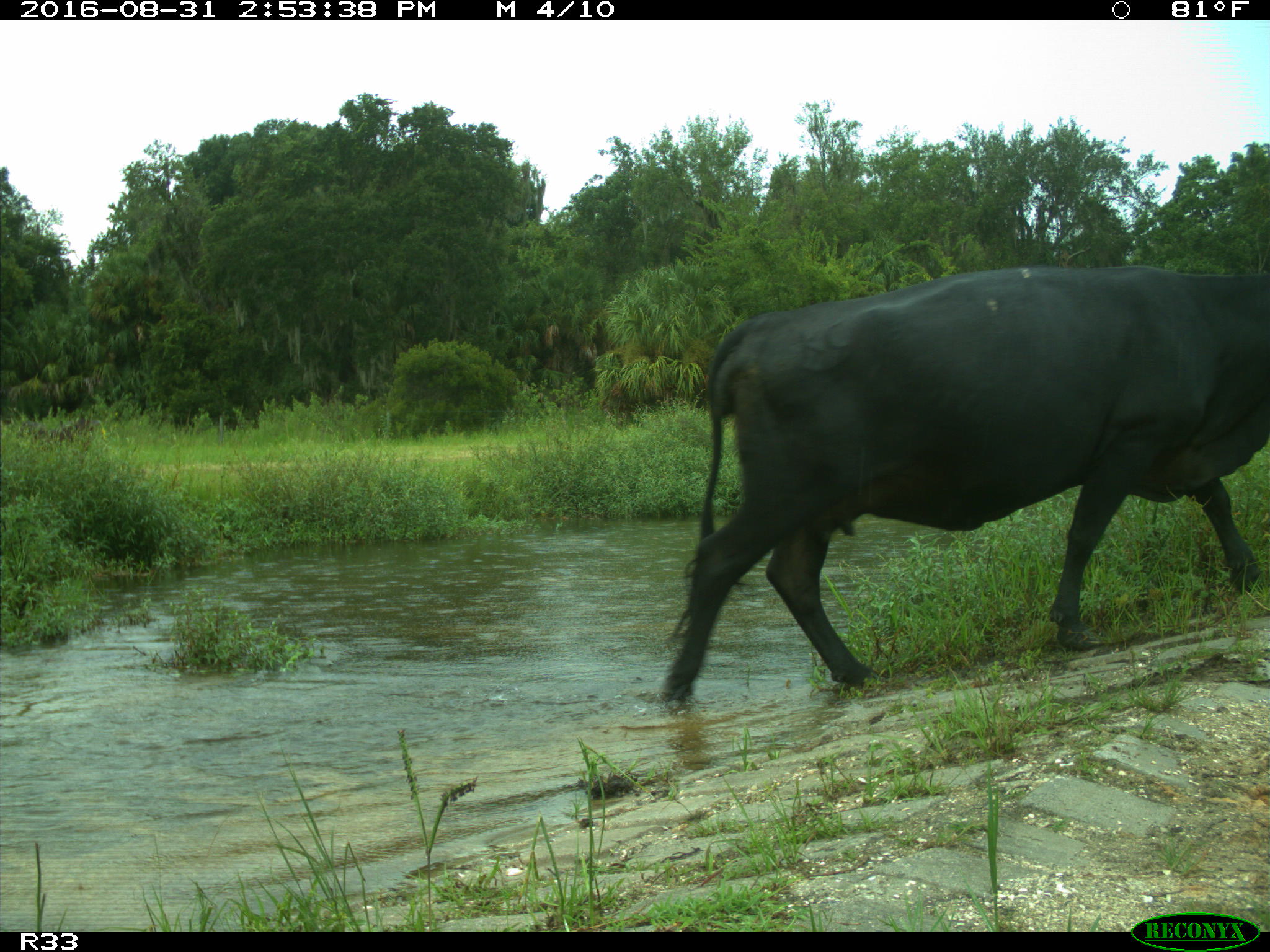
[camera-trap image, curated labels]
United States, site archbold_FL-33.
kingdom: Animalia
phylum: Chordata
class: Mammalia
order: Artiodactyla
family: Bovidae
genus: Bos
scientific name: Bos taurus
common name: domestic cow